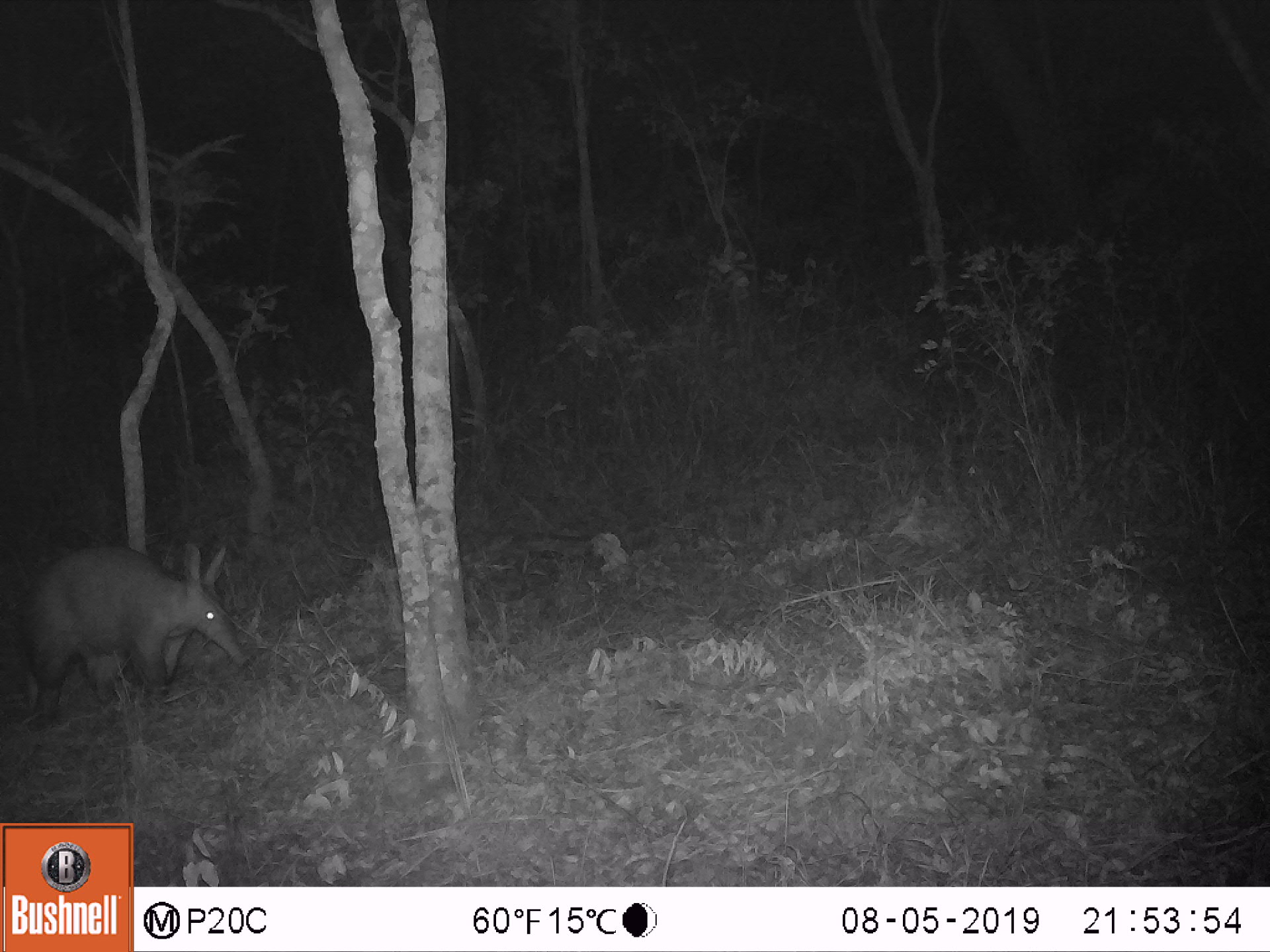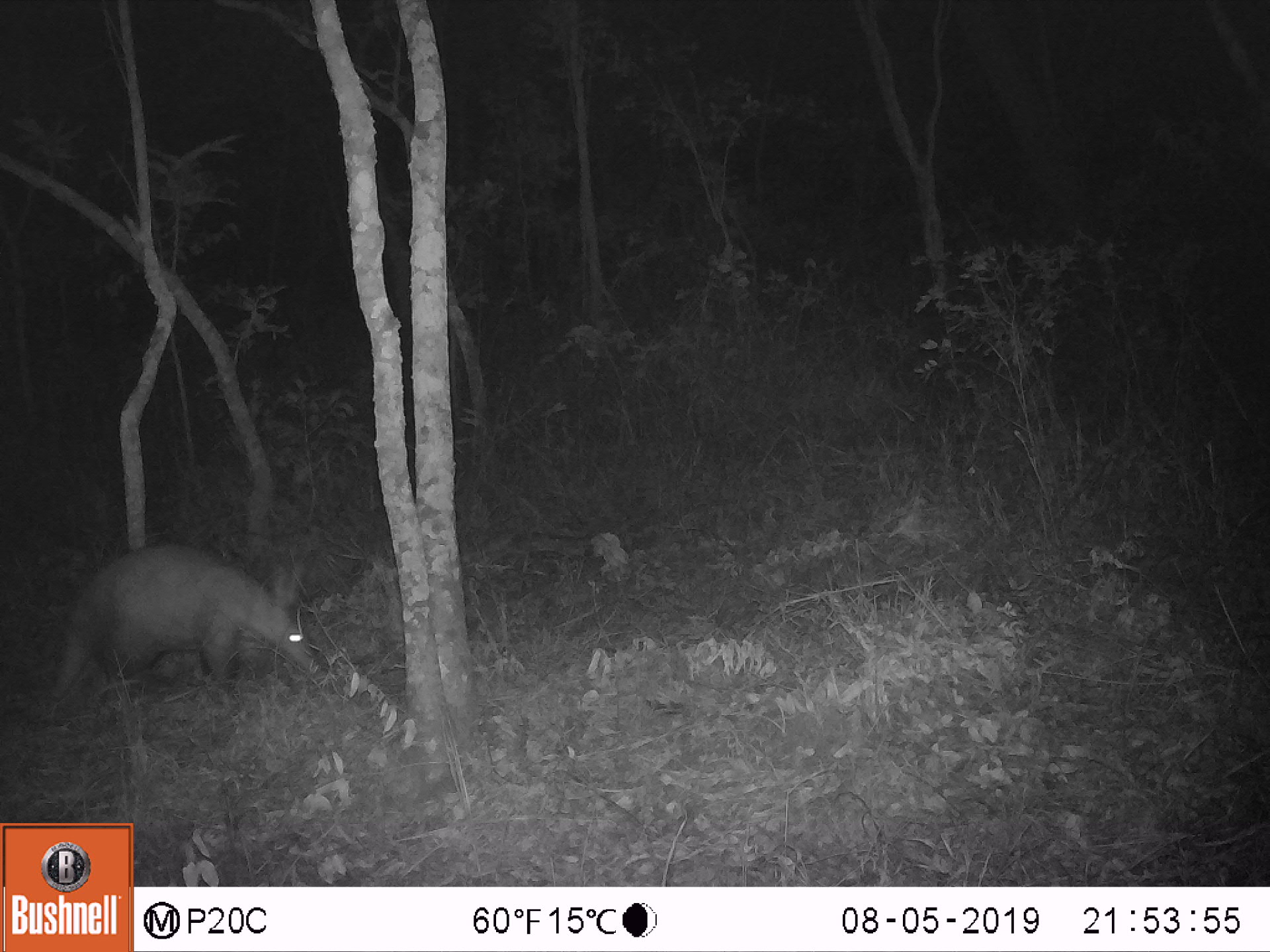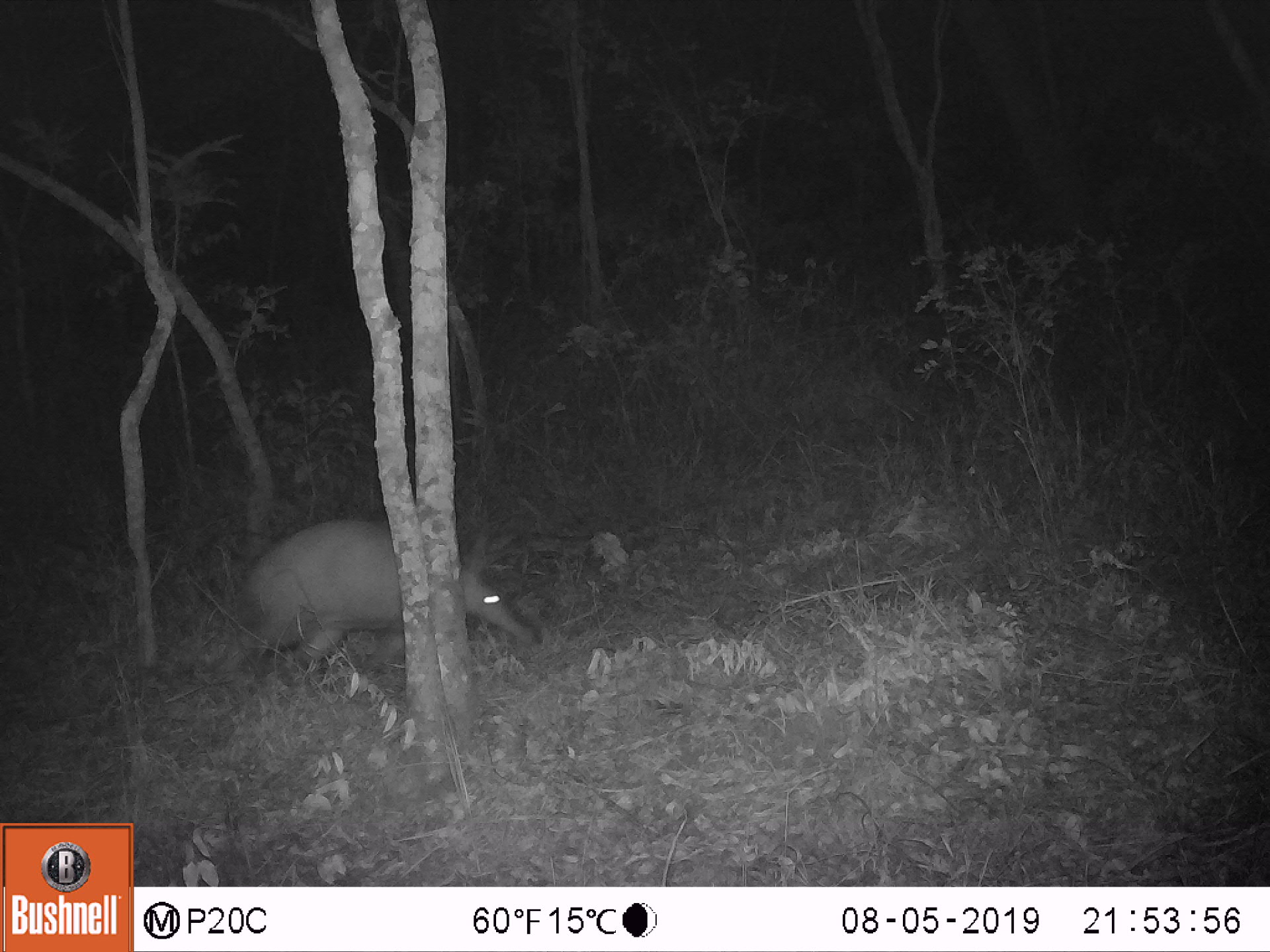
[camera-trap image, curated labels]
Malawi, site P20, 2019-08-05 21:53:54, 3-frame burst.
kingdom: Animalia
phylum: Chordata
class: Mammalia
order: Tubulidentata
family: Orycteropodidae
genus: Orycteropus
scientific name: Orycteropus afer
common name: aardvark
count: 1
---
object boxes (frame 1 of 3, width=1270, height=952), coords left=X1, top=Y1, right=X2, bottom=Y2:
aardvark: left=15, top=523, right=253, bottom=730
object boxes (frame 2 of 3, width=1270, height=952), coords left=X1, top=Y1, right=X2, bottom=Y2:
aardvark: left=37, top=529, right=332, bottom=710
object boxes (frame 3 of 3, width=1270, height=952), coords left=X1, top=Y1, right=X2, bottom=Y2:
aardvark: left=206, top=505, right=555, bottom=677